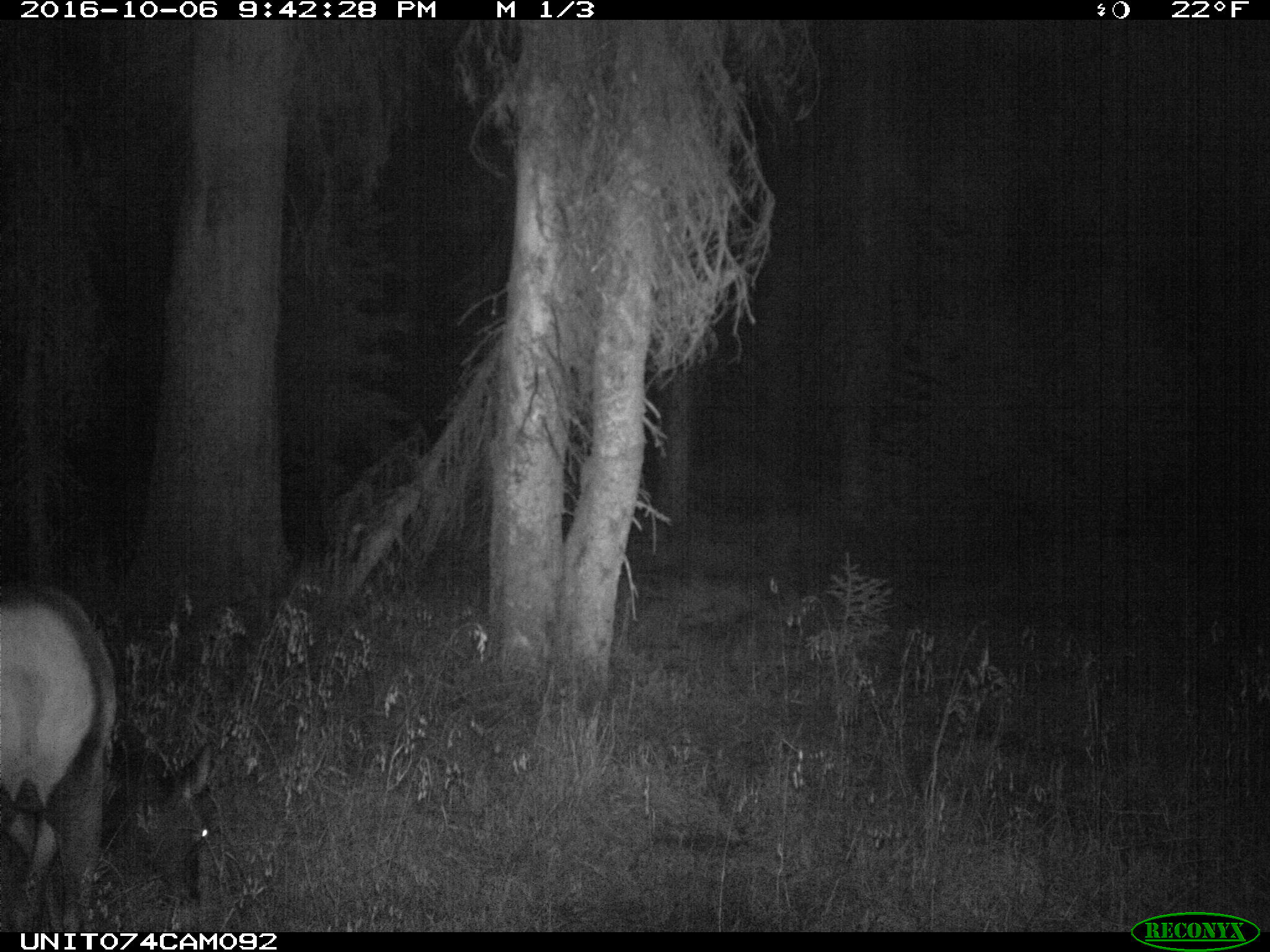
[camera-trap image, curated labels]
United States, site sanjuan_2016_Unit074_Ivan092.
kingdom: Animalia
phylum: Chordata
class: Mammalia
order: Artiodactyla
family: Cervidae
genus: Cervus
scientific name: Cervus elaphus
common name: red deer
Cervus elaphus (red deer).